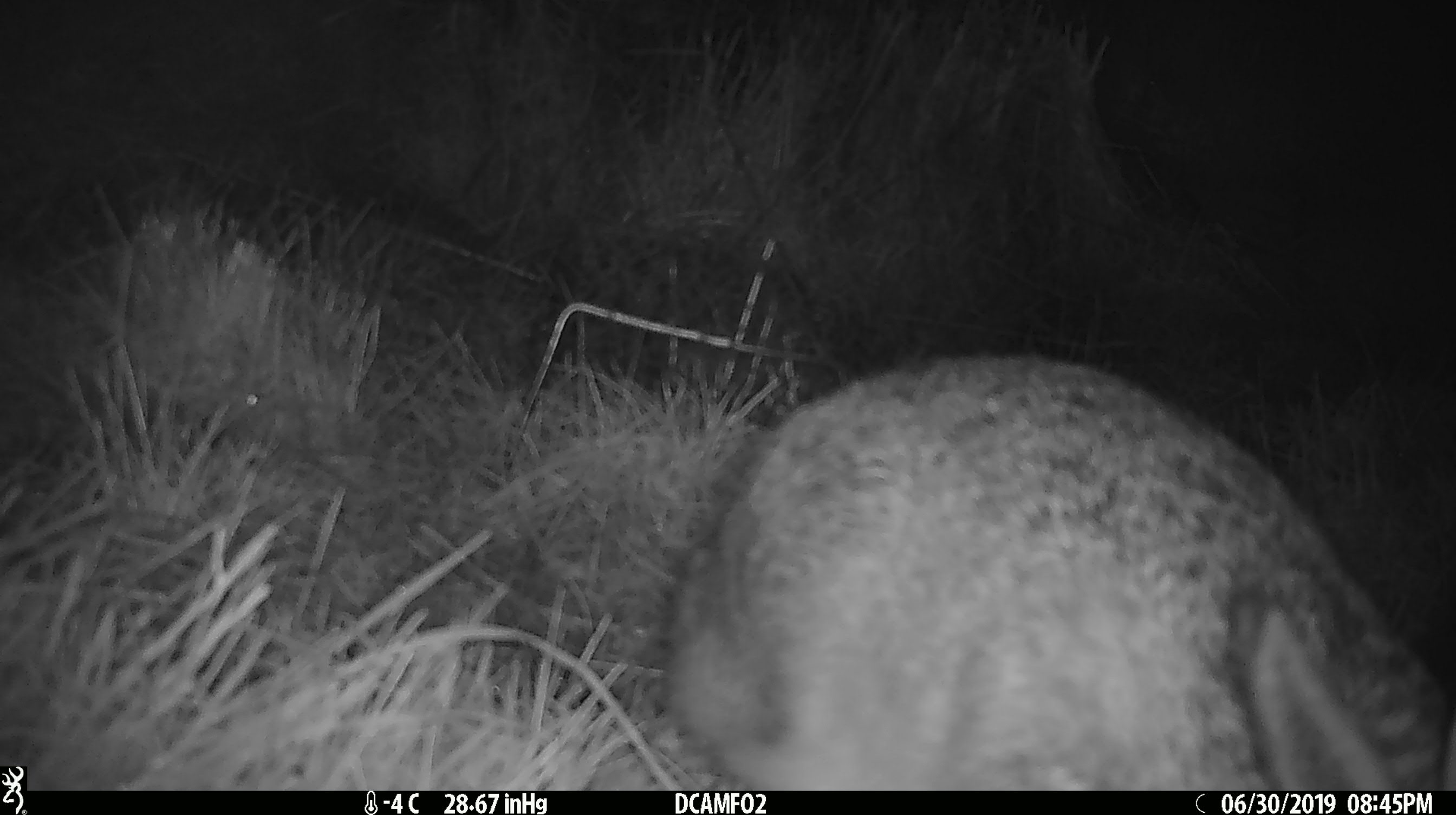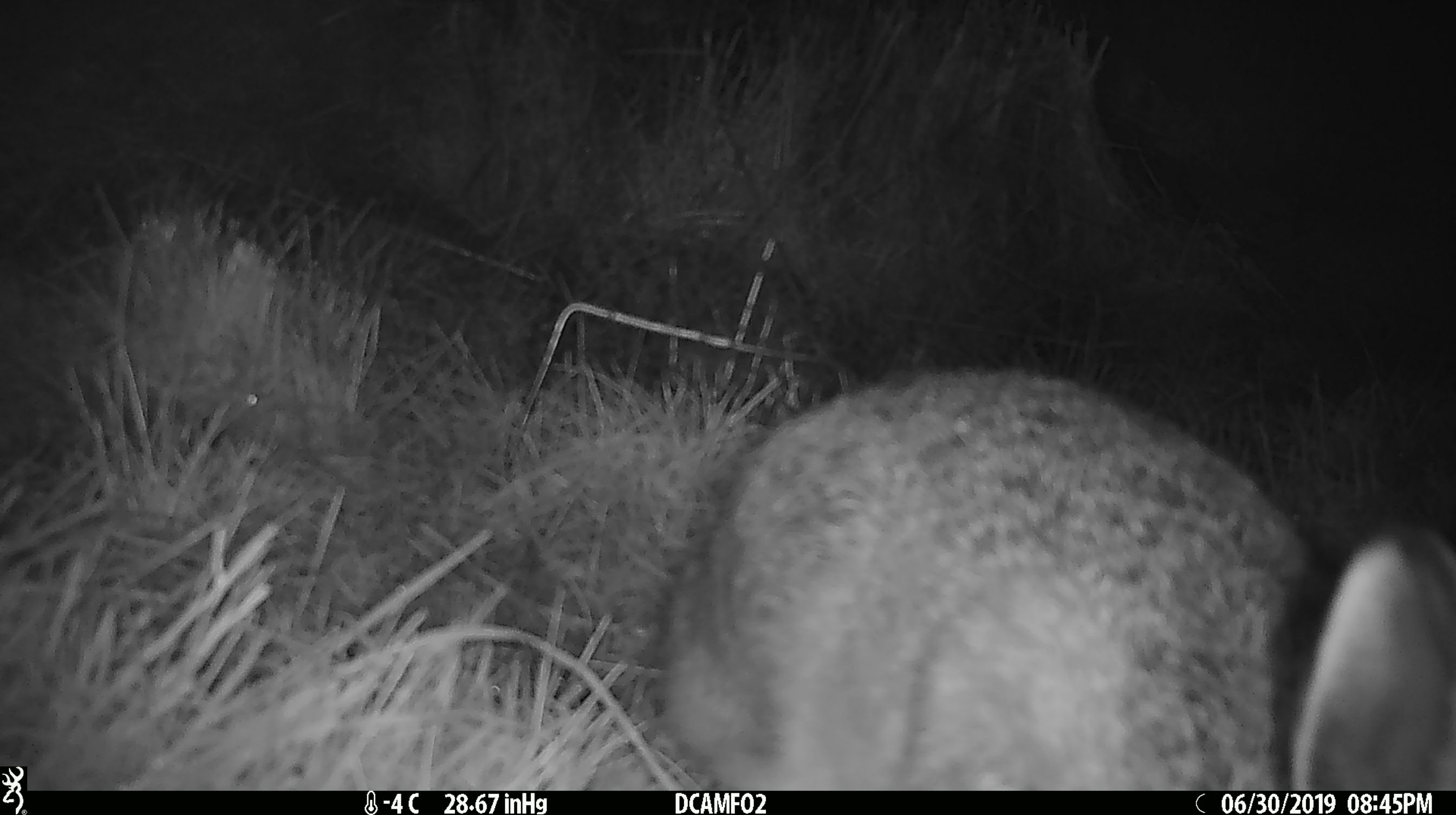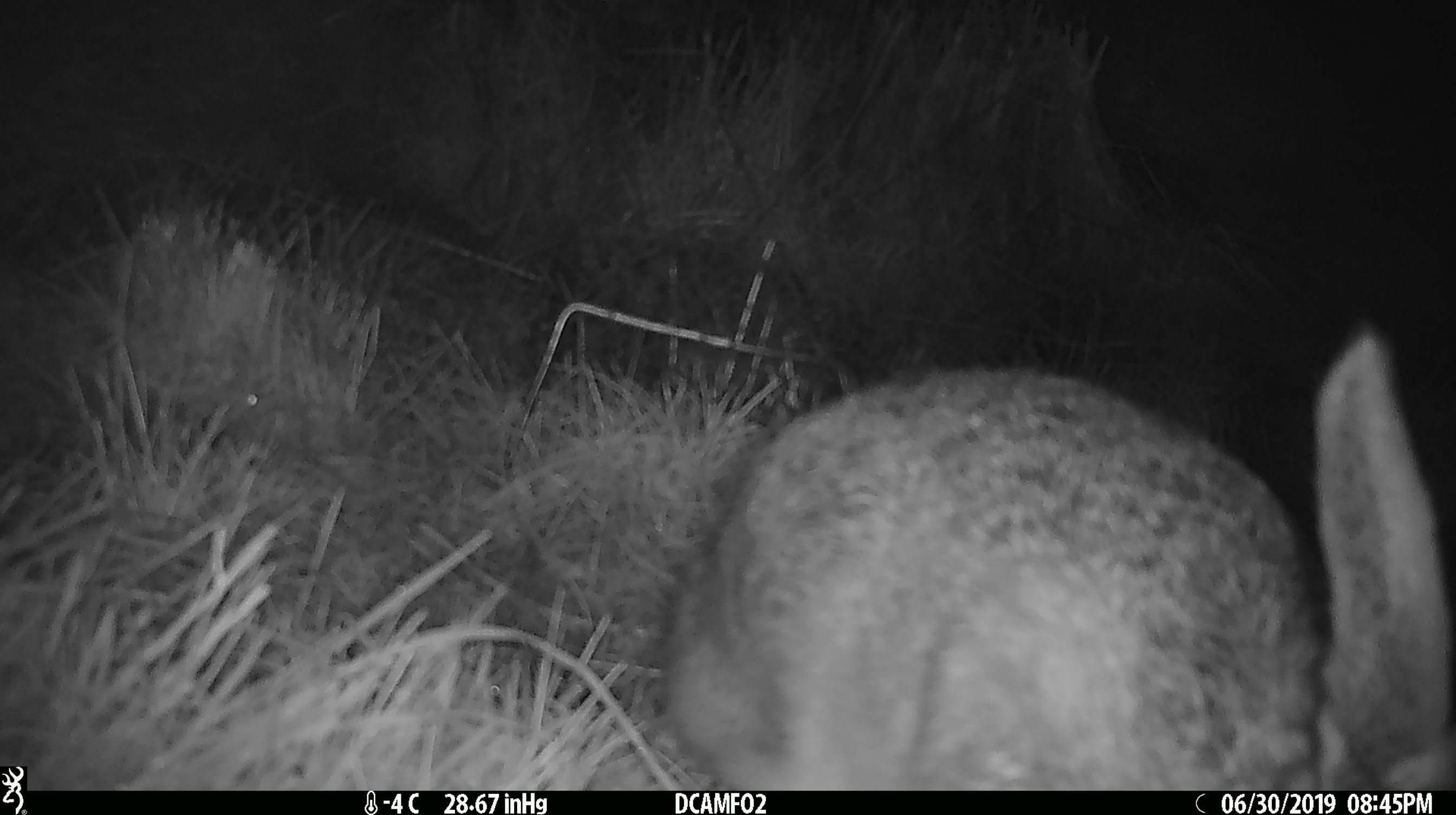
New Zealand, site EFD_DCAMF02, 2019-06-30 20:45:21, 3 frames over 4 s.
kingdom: Animalia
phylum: Chordata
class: Mammalia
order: Lagomorpha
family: Leporidae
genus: Lepus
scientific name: Lepus europaeus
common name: brown hare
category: hare